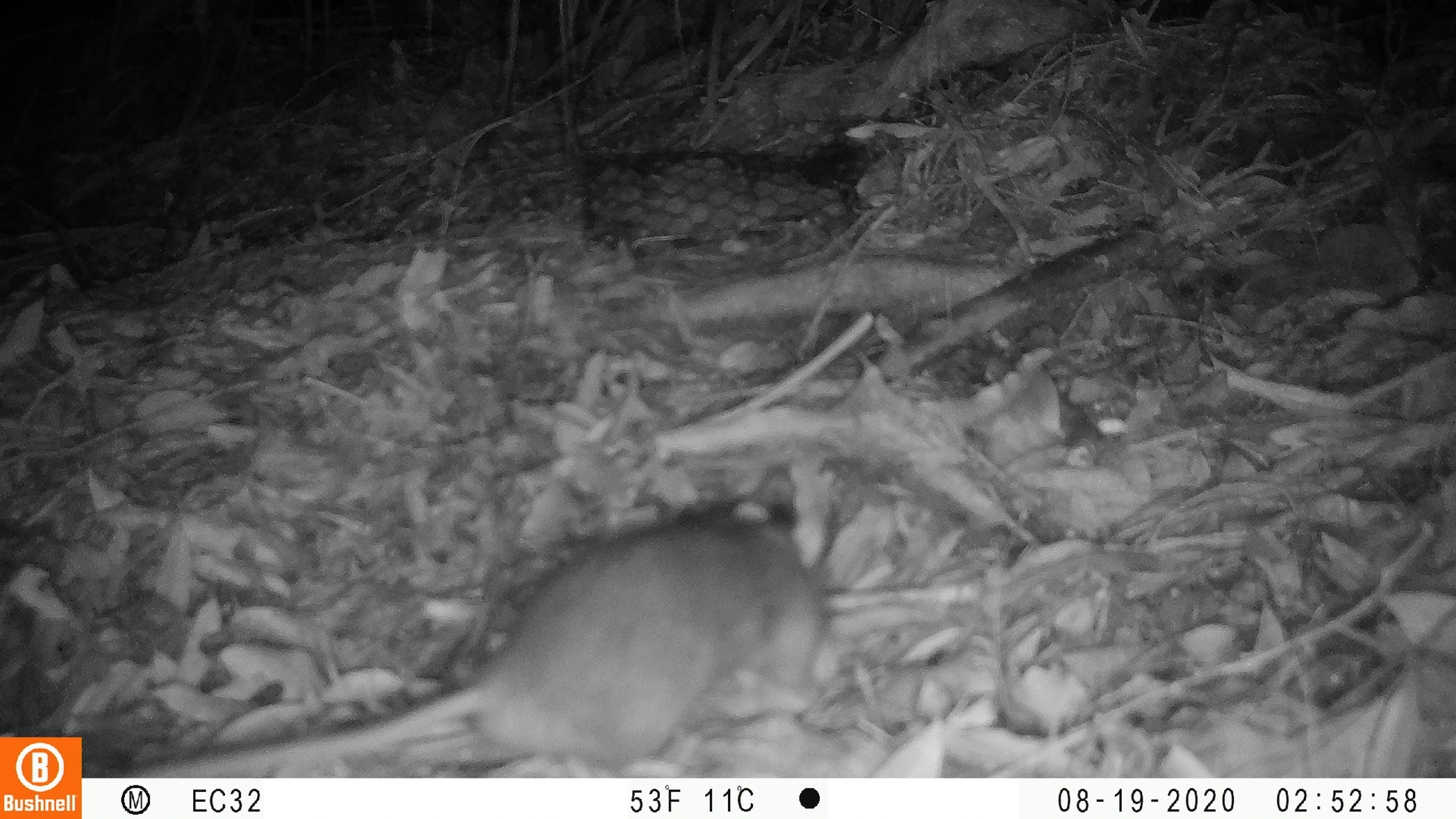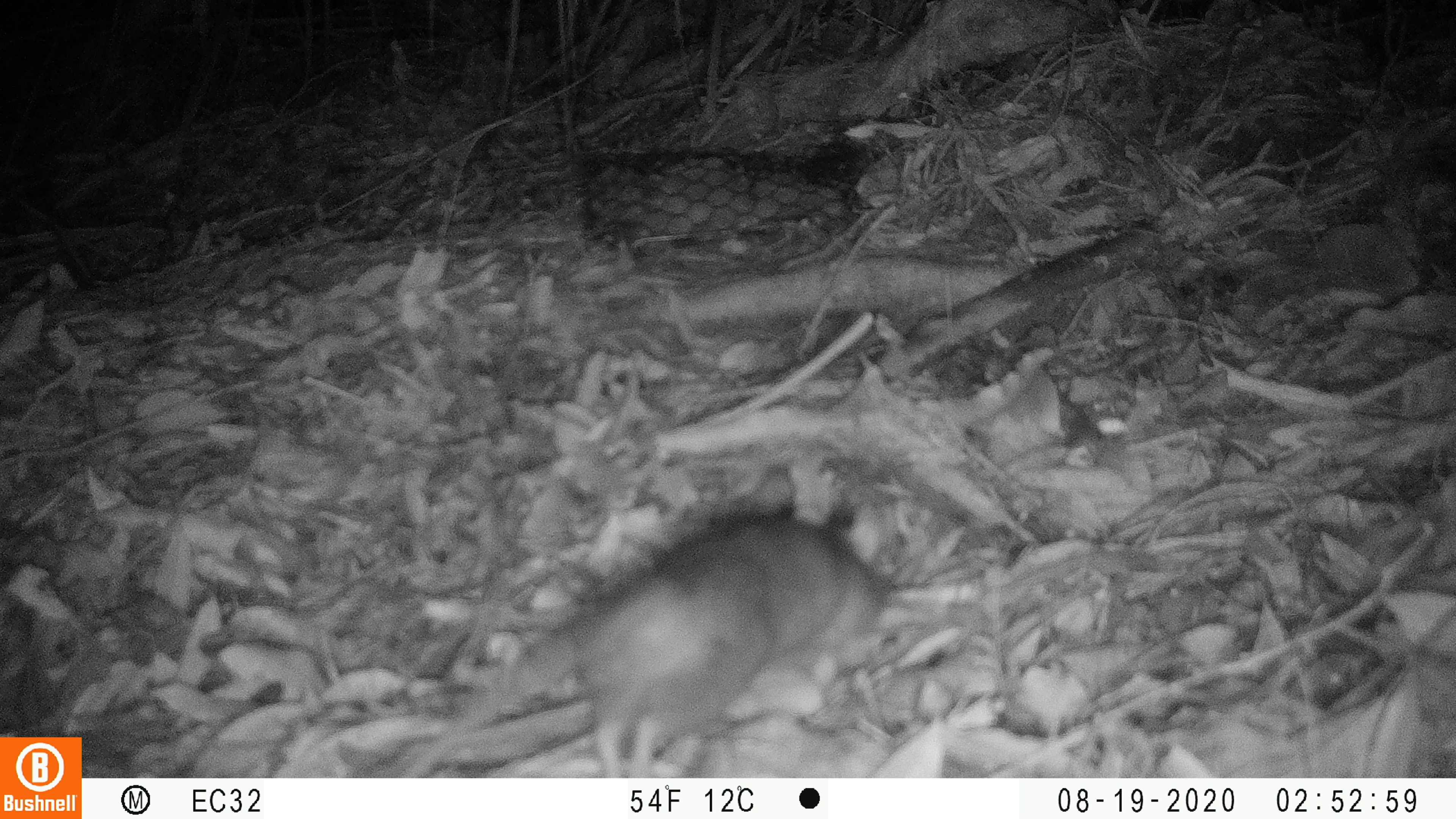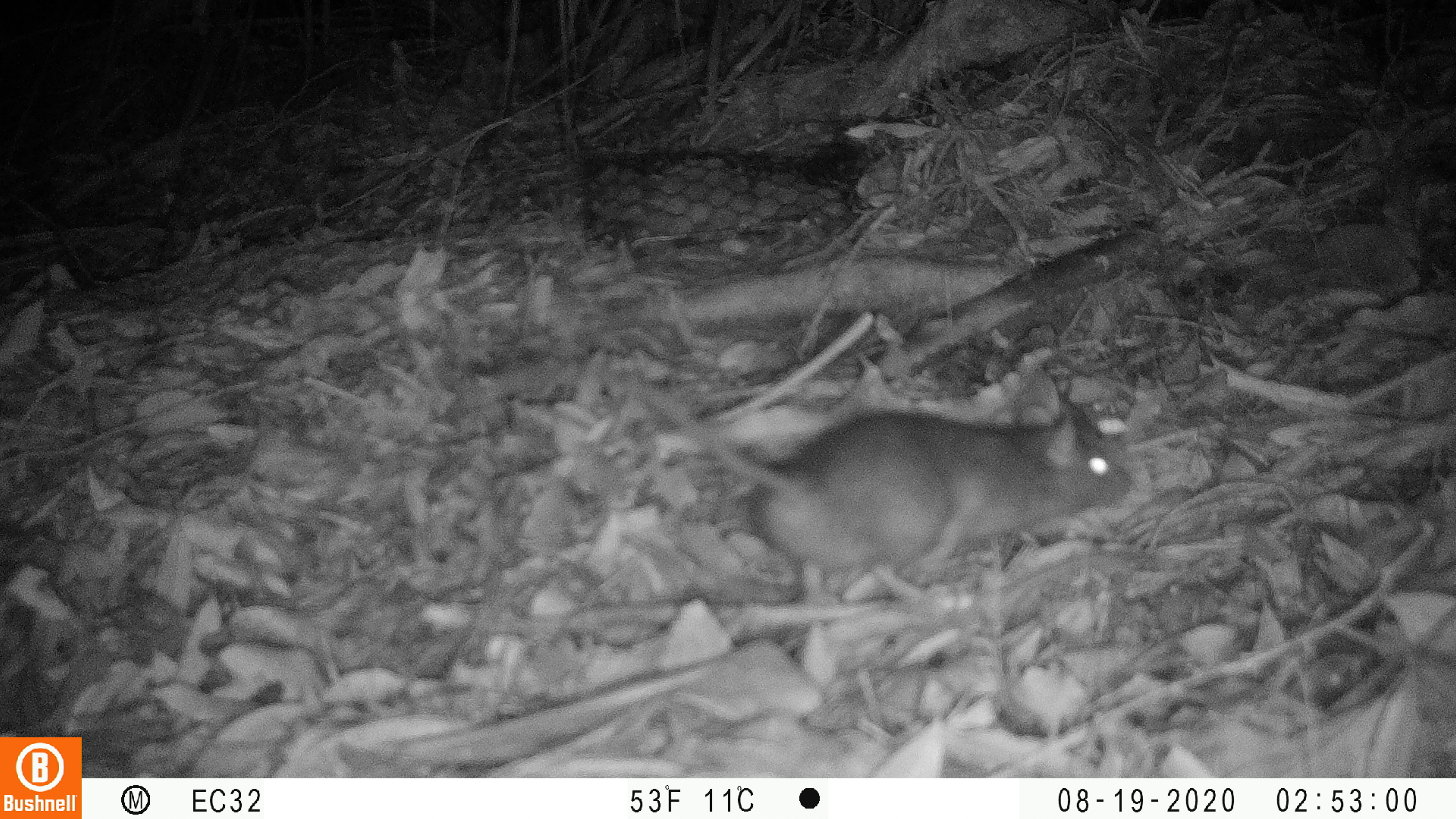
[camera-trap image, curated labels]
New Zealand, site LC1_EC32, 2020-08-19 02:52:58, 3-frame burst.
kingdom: Animalia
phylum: Chordata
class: Mammalia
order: Rodentia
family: Muridae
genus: Rattus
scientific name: Rattus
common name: rat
Rat (Rattus).